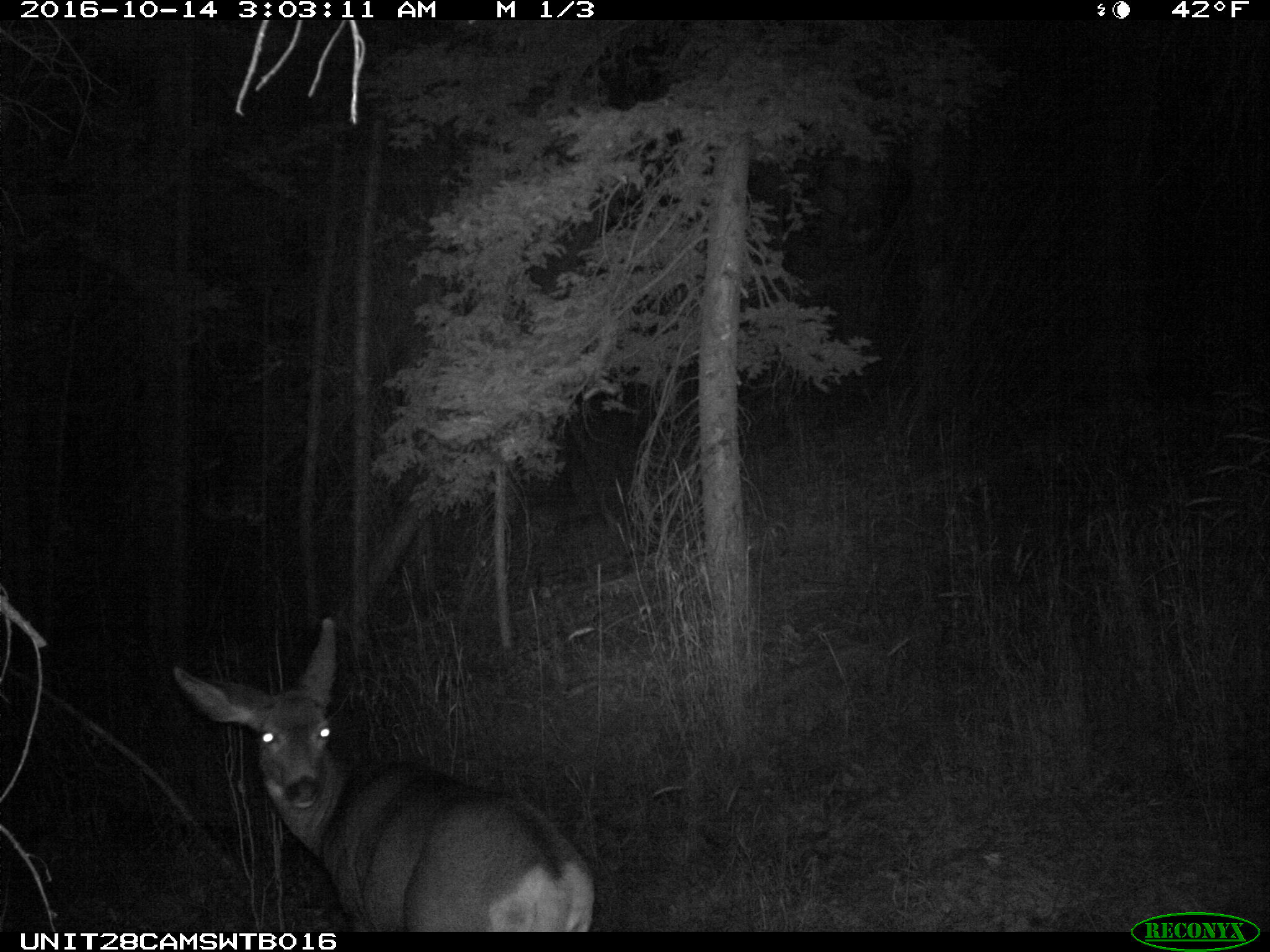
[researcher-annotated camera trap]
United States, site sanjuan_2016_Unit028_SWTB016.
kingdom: Animalia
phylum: Chordata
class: Mammalia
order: Artiodactyla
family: Cervidae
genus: Odocoileus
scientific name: Odocoileus hemionus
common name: mule deer